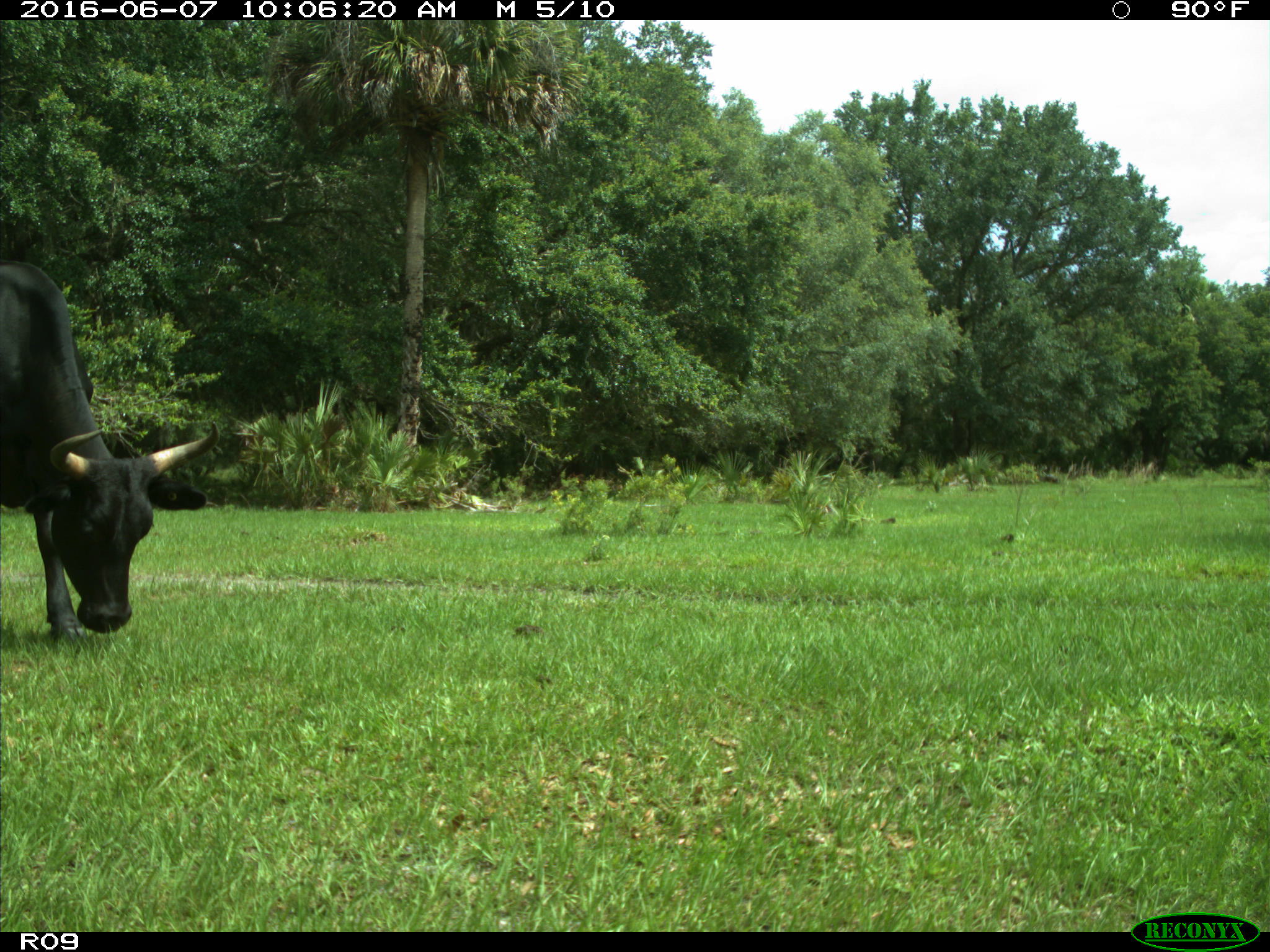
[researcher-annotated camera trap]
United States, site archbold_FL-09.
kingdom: Animalia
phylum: Chordata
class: Mammalia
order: Artiodactyla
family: Bovidae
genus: Bos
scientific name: Bos taurus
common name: domestic cow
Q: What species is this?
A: Bos taurus (domestic cow).